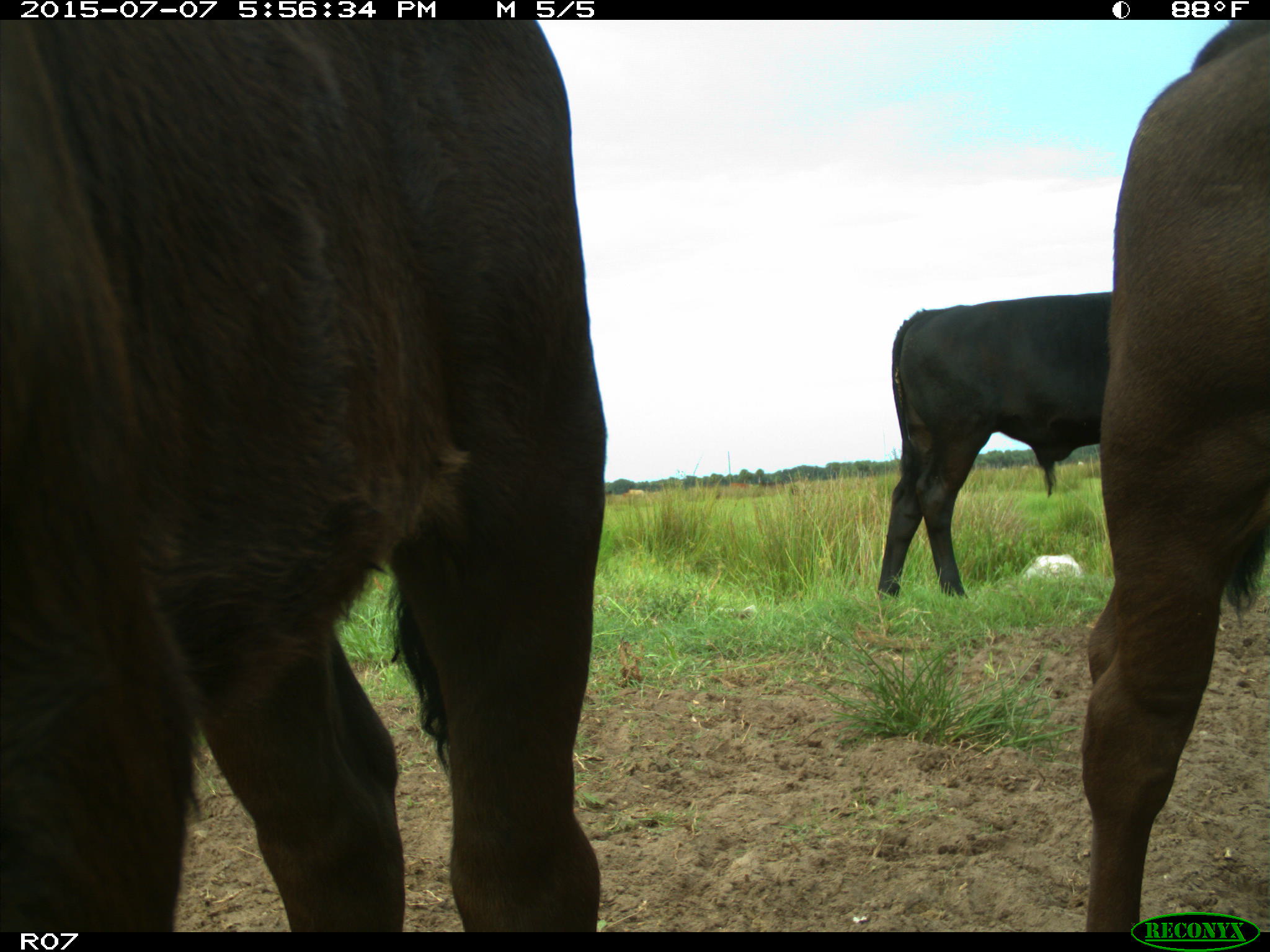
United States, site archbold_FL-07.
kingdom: Animalia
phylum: Chordata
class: Mammalia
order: Artiodactyla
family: Bovidae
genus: Bos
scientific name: Bos taurus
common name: domestic cow